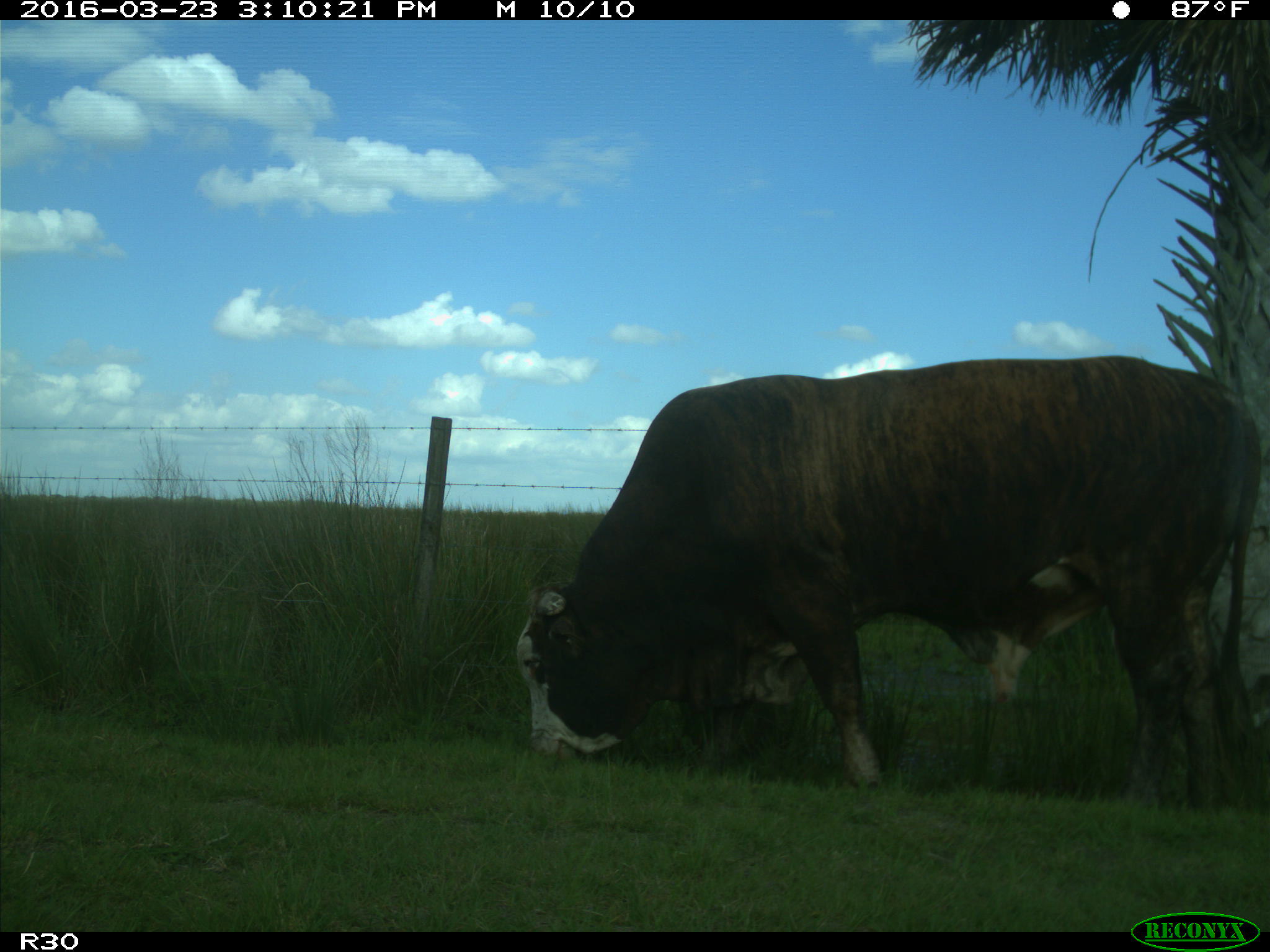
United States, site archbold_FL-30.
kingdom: Animalia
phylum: Chordata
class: Mammalia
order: Artiodactyla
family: Bovidae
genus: Bos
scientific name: Bos taurus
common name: domestic cow